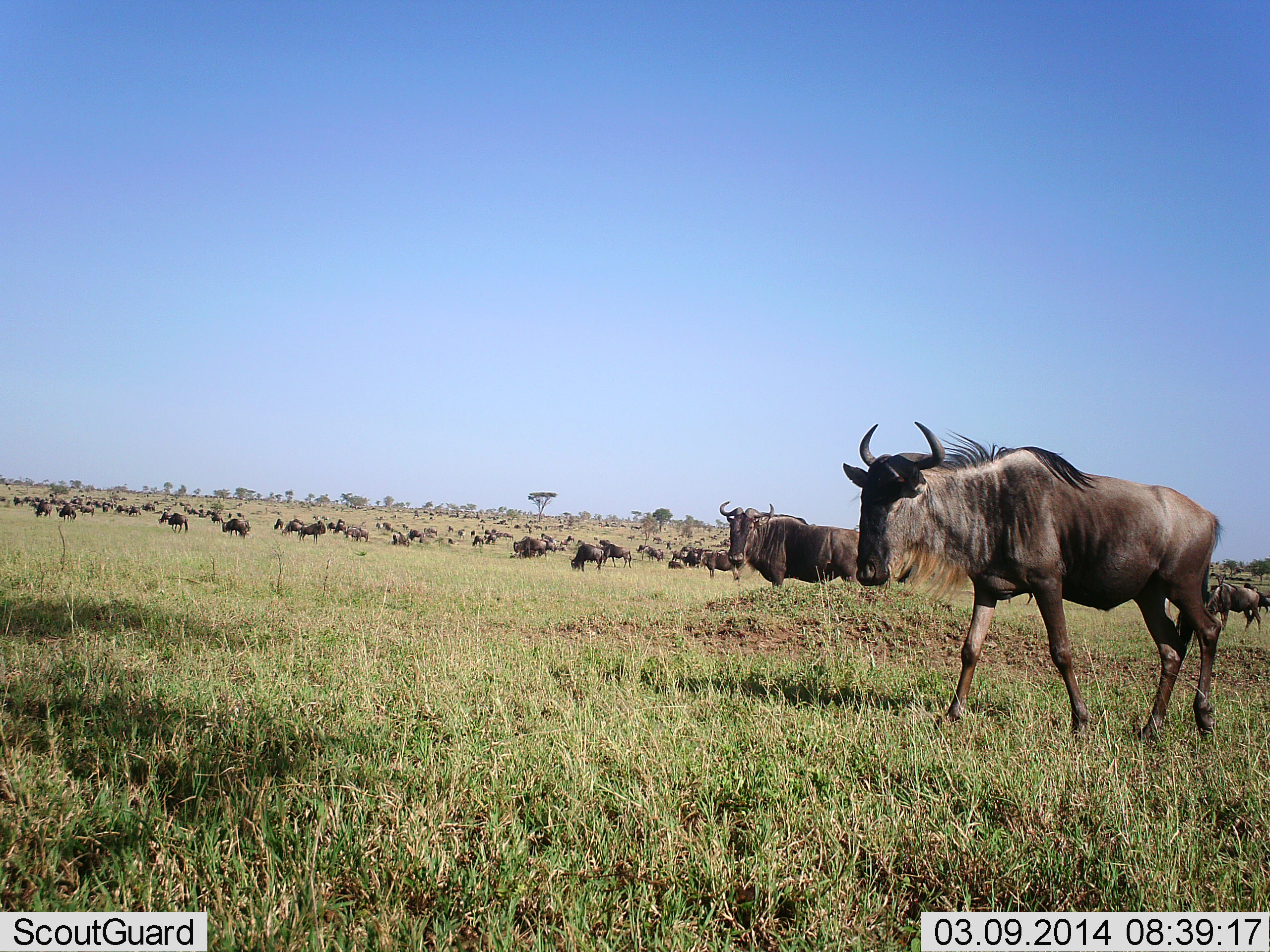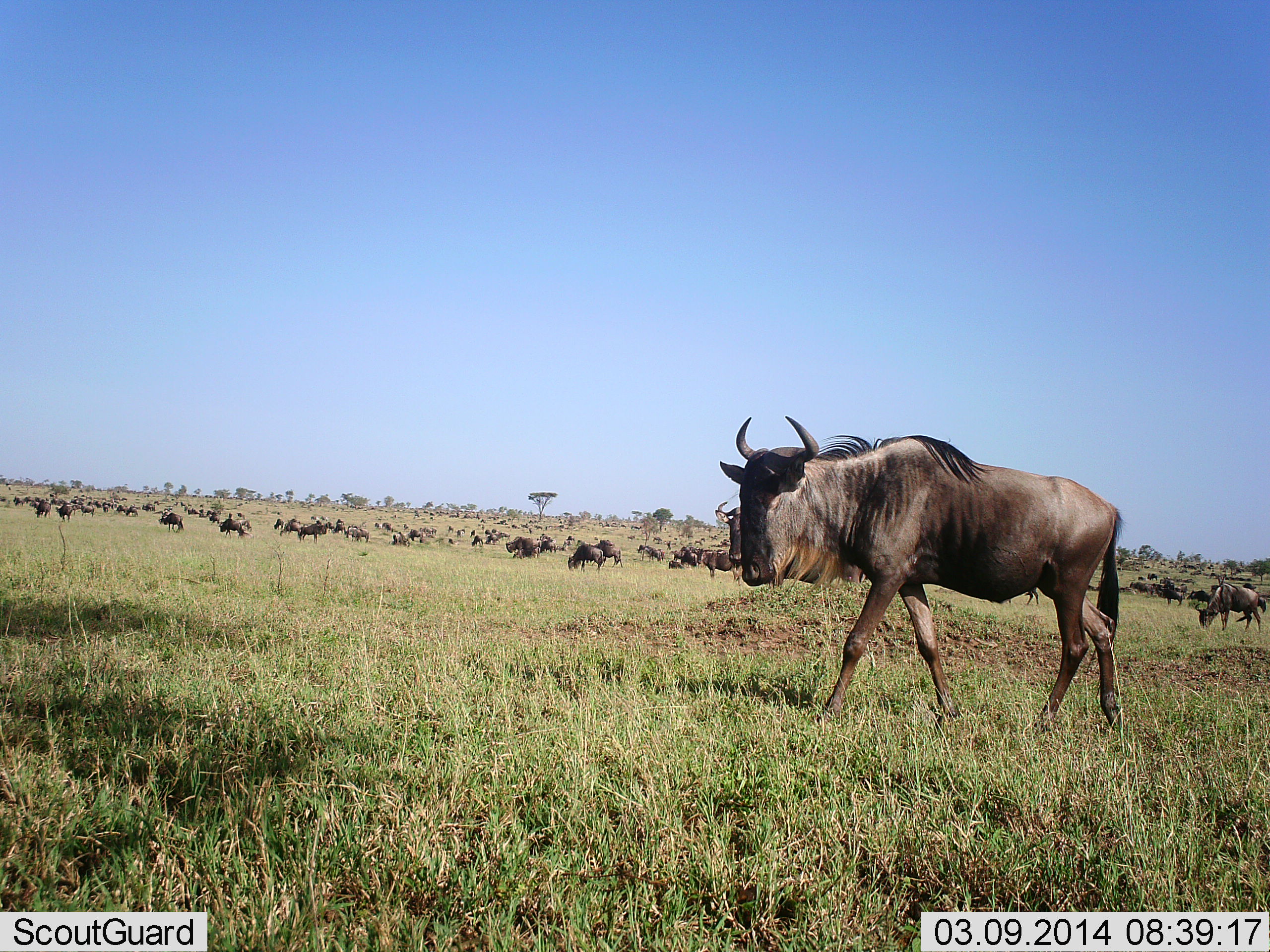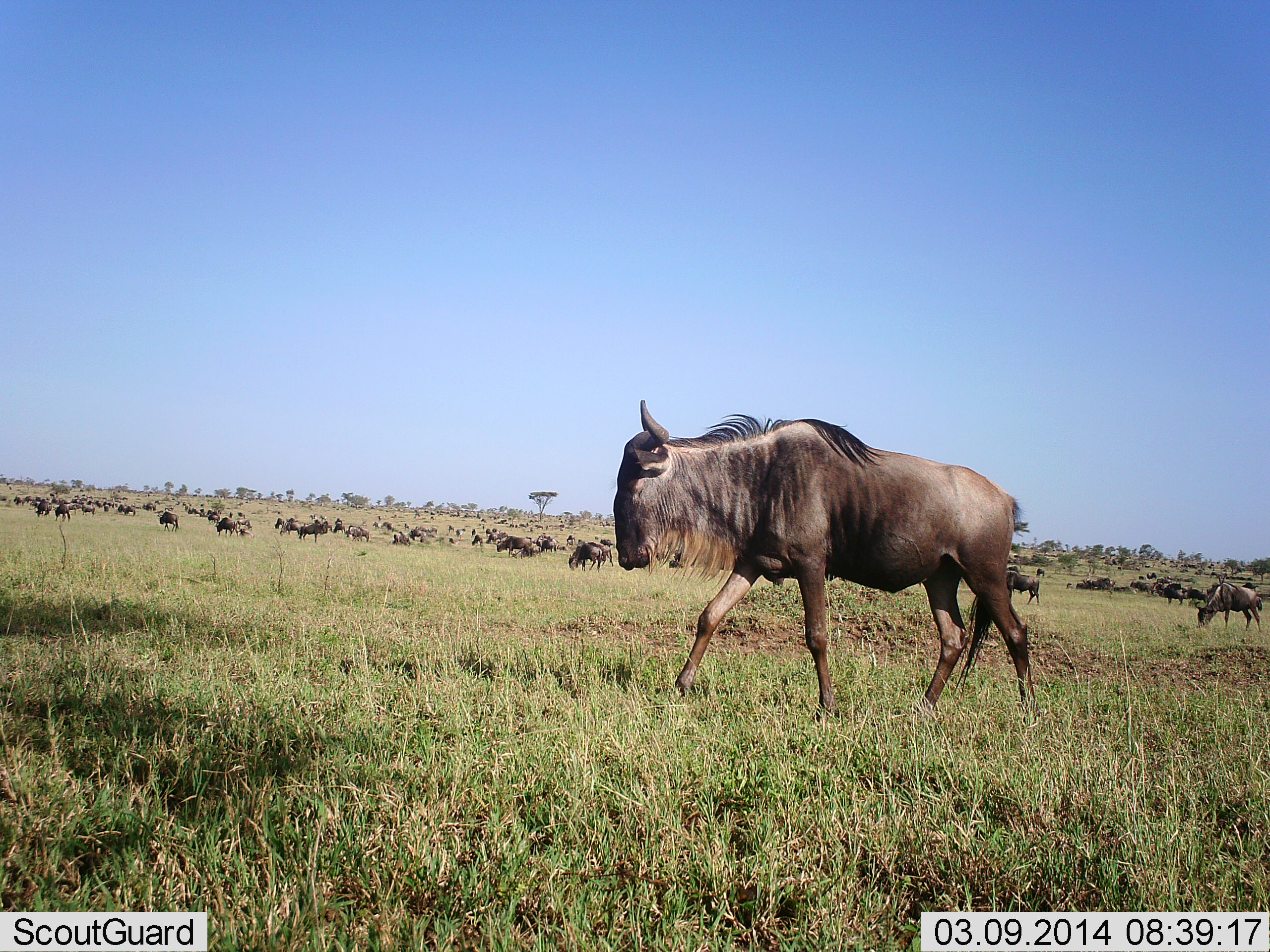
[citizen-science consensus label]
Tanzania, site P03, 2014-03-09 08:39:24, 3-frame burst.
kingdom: Animalia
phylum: Chordata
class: Mammalia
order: Artiodactyla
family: Bovidae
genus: Connochaetes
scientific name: Connochaetes taurinus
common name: blue wildebeest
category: wildebeest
Wildebeest (blue wildebeest) (Connochaetes taurinus), count 51+. Behavior (volunteer vote fractions): standing 40%, resting 20%, moving 90%, interacting 10%. Young present (vote fraction): 0%. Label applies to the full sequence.